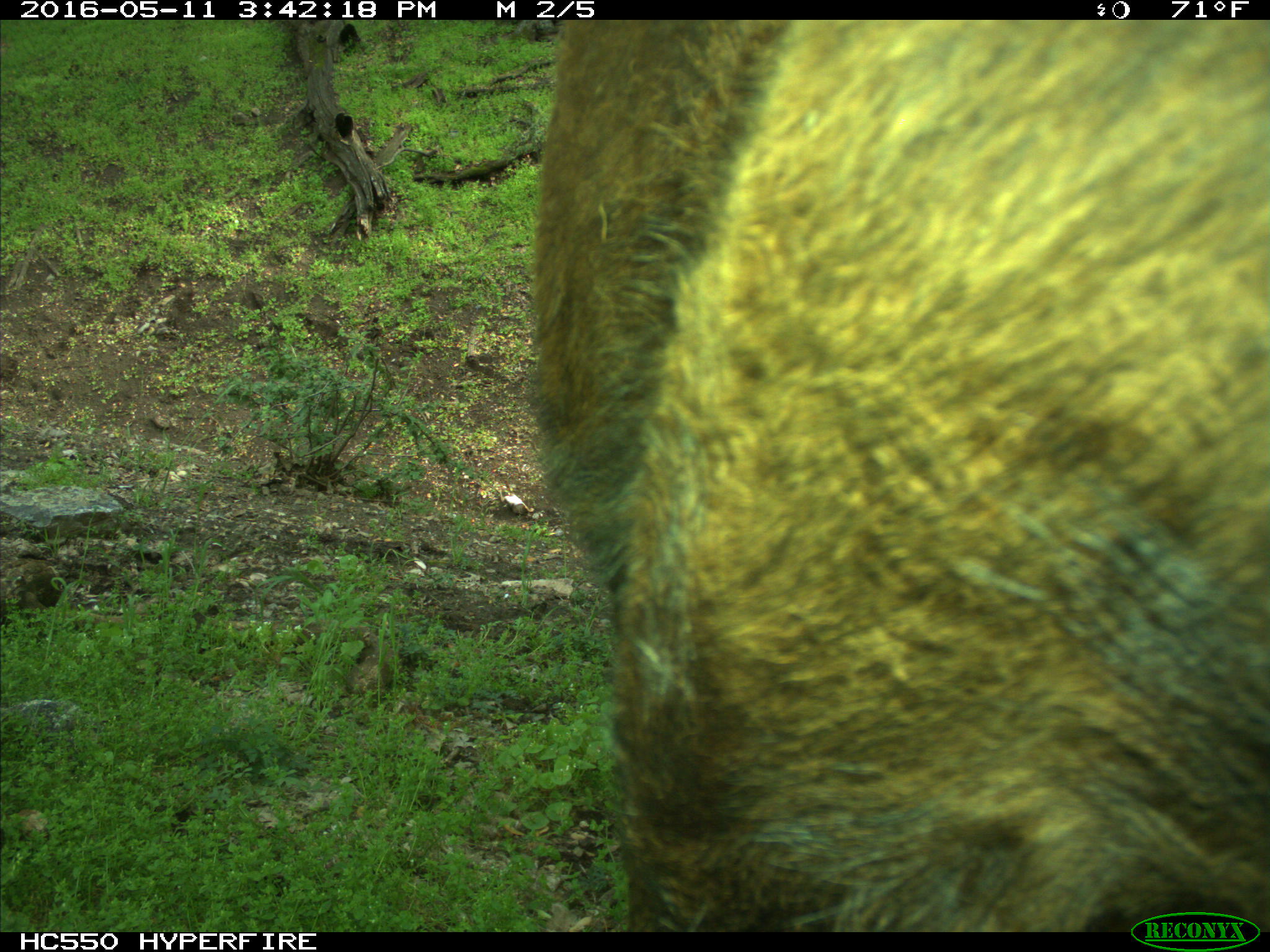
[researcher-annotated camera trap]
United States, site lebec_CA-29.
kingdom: Animalia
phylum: Chordata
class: Mammalia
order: Artiodactyla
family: Bovidae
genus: Bos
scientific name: Bos taurus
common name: domestic cow